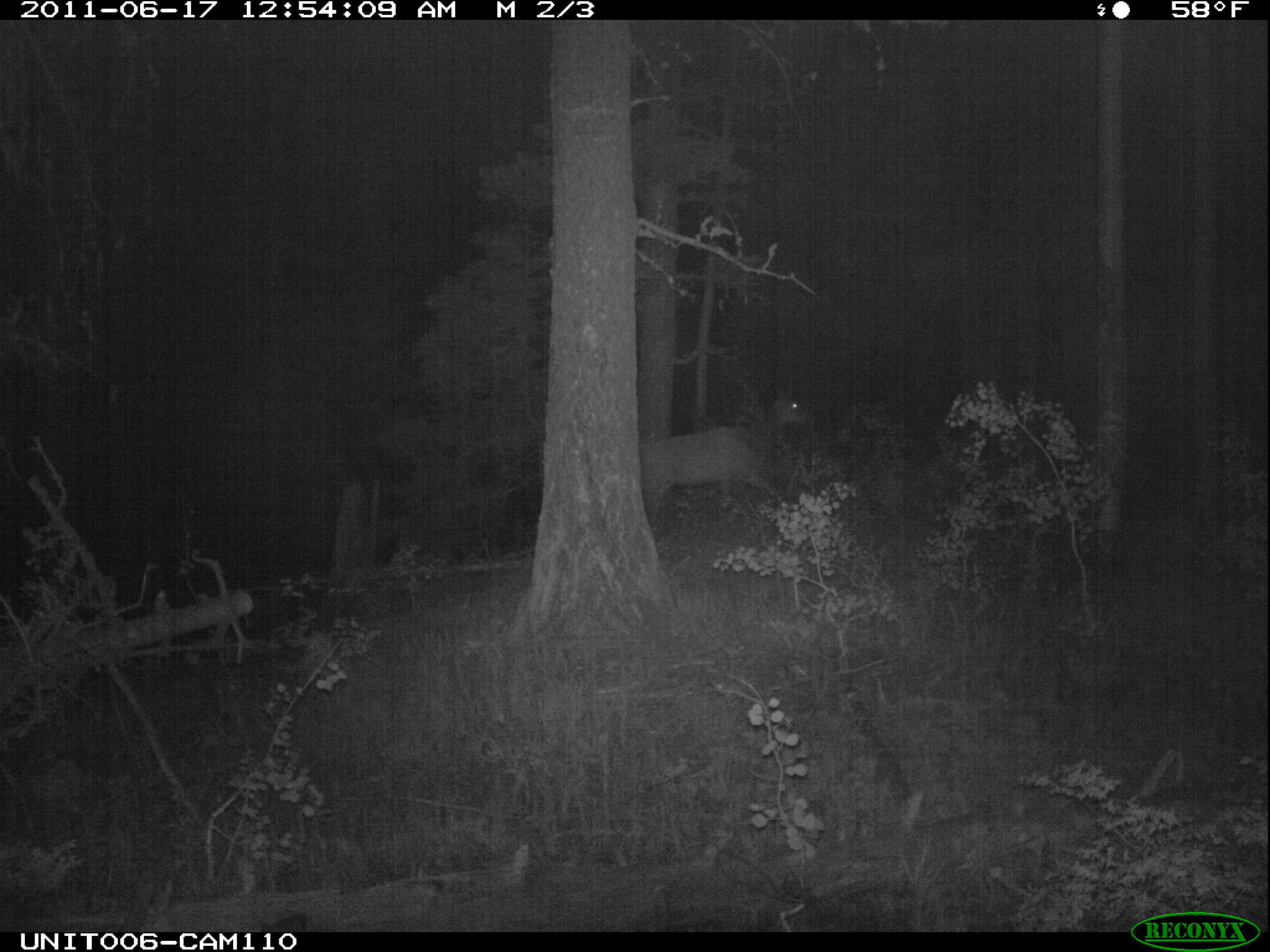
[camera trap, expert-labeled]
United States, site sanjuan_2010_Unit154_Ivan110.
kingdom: Animalia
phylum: Chordata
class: Mammalia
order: Artiodactyla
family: Cervidae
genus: Cervus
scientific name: Cervus elaphus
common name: red deer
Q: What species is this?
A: Cervus elaphus (red deer).